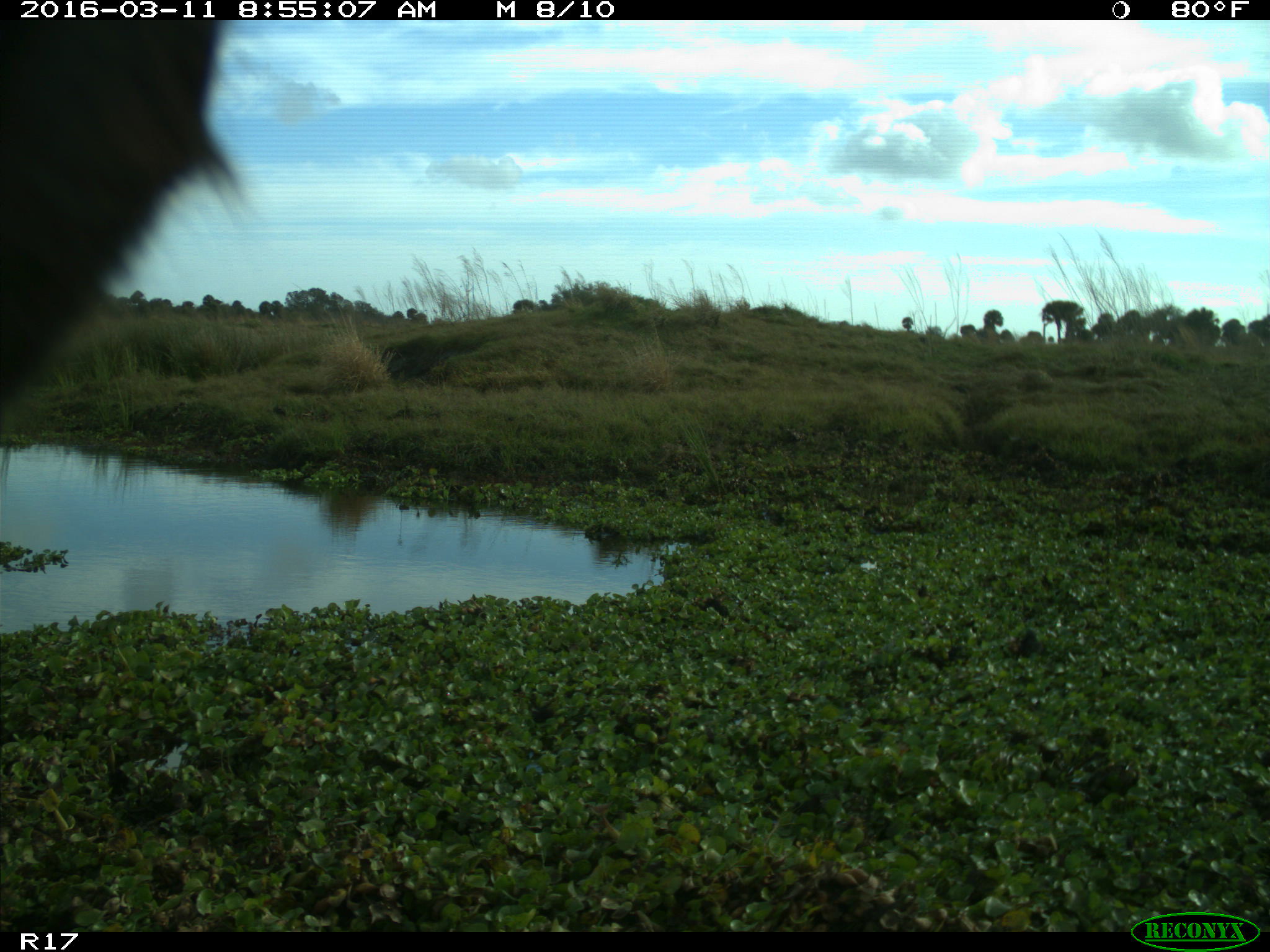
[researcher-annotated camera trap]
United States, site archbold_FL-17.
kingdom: Animalia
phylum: Chordata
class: Mammalia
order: Artiodactyla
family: Bovidae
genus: Bos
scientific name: Bos taurus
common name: domestic cow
Bos taurus (domestic cow).